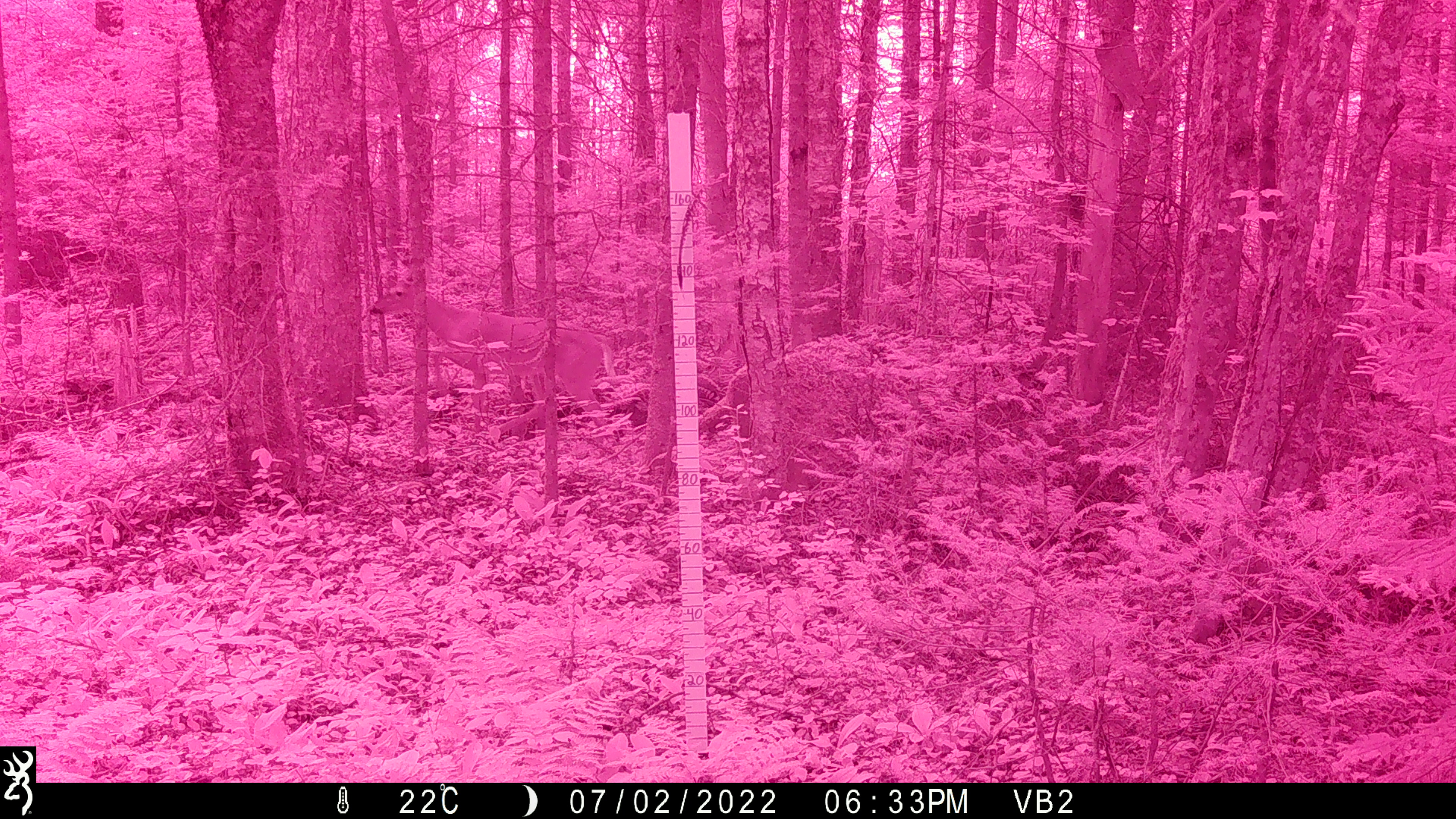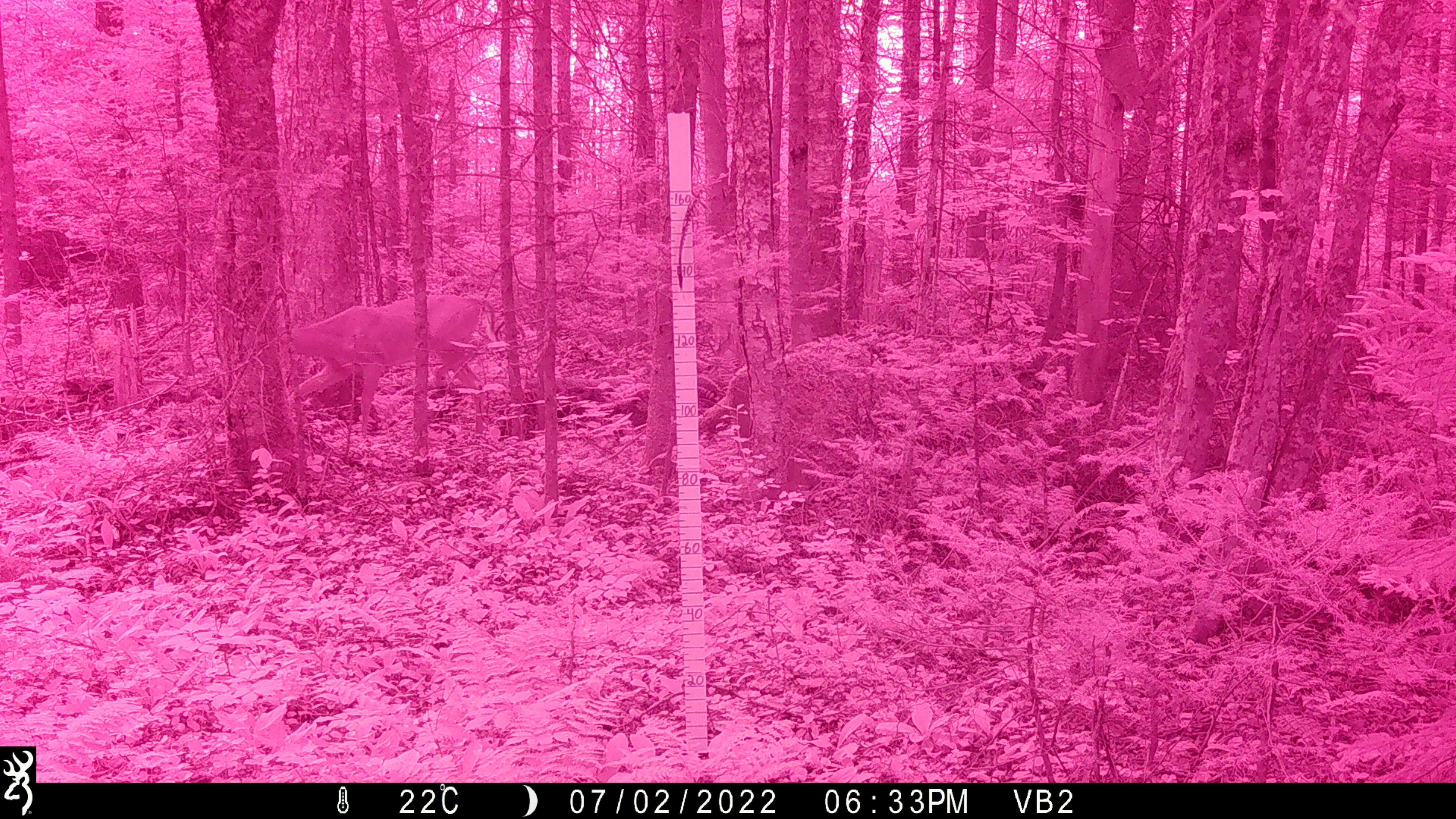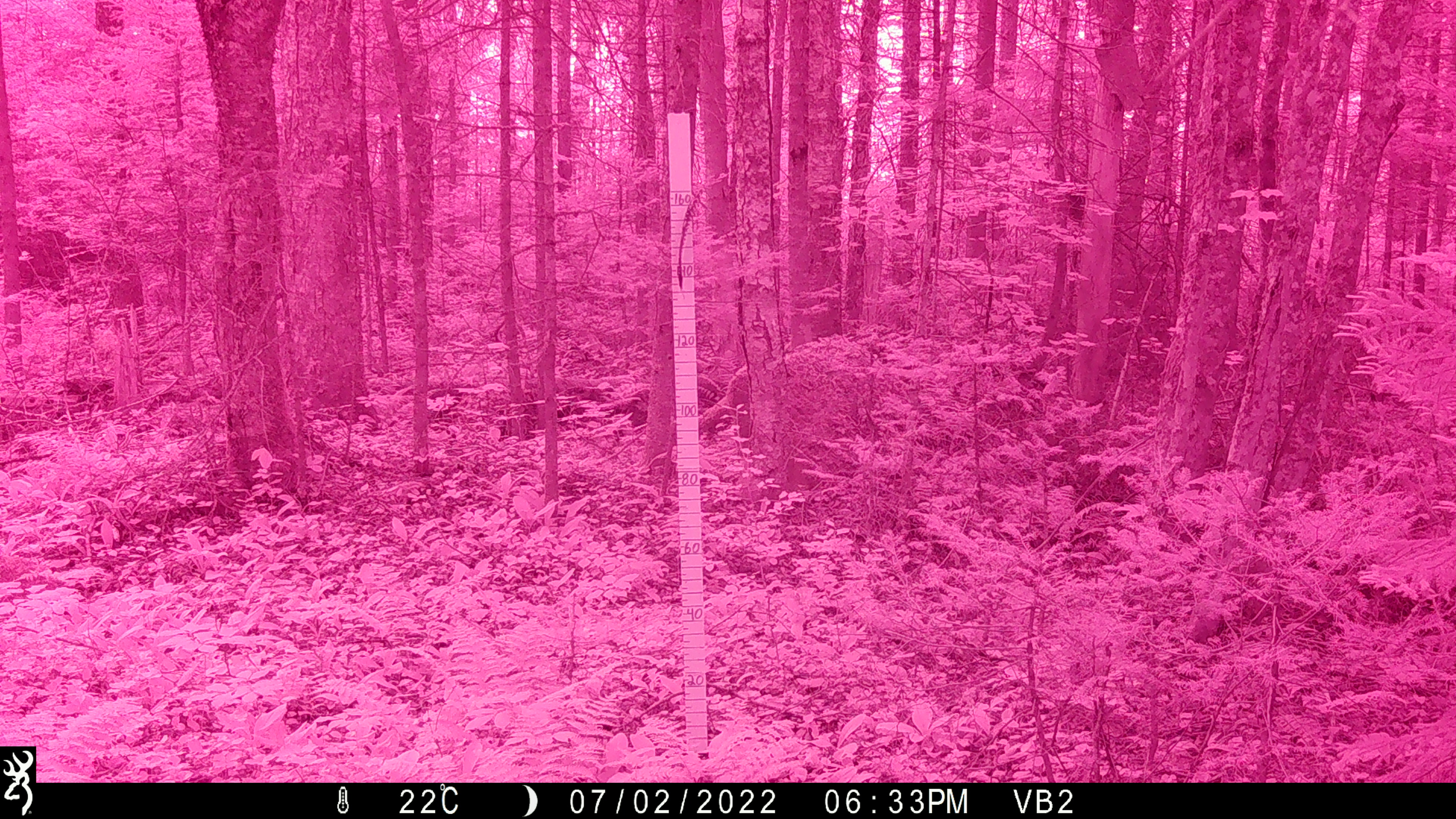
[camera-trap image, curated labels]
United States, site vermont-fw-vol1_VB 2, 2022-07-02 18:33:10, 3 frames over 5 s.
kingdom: Animalia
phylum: Chordata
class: Mammalia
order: Artiodactyla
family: Cervidae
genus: Odocoileus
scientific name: Odocoileus virginianus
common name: white-tailed deer